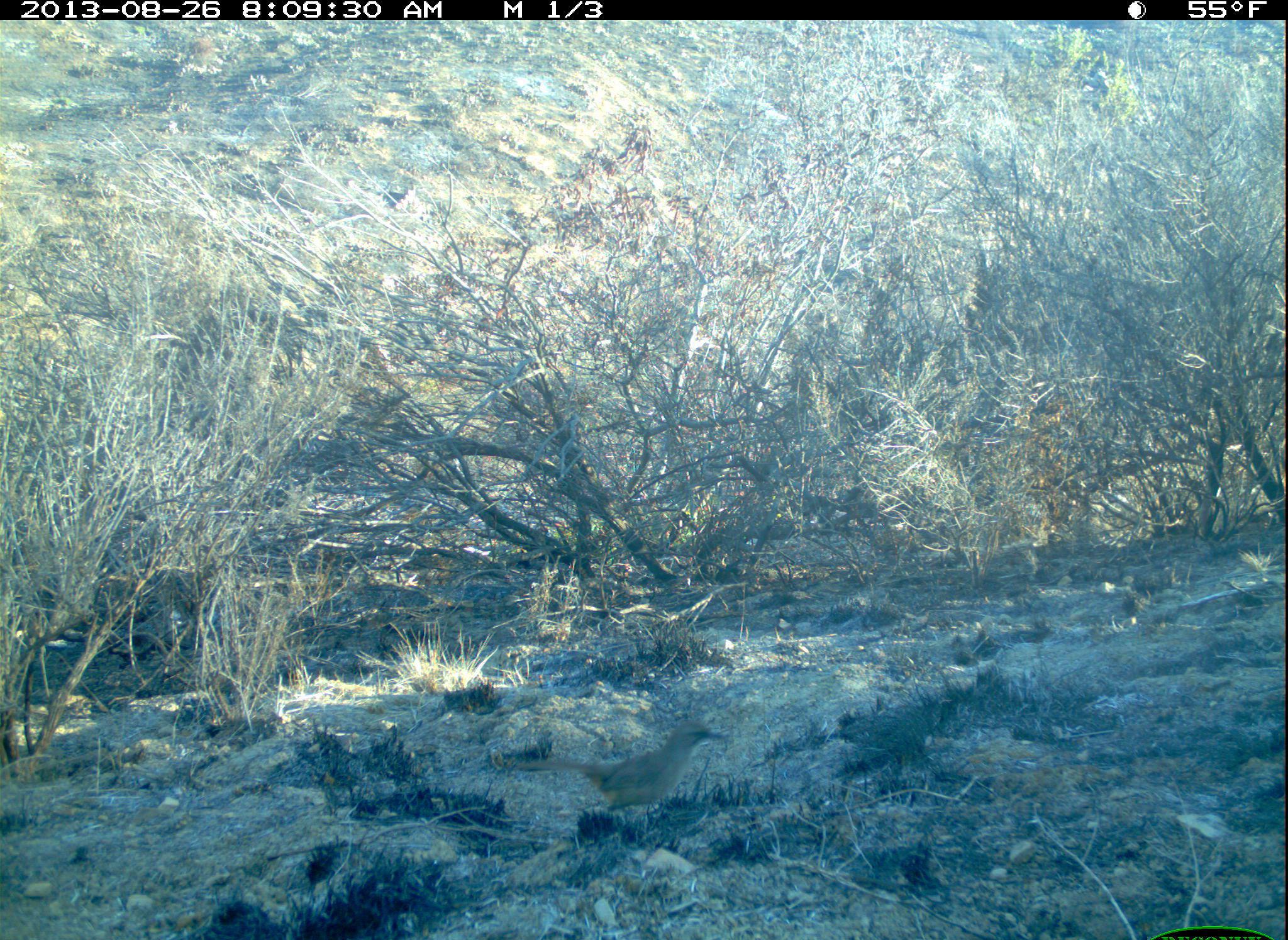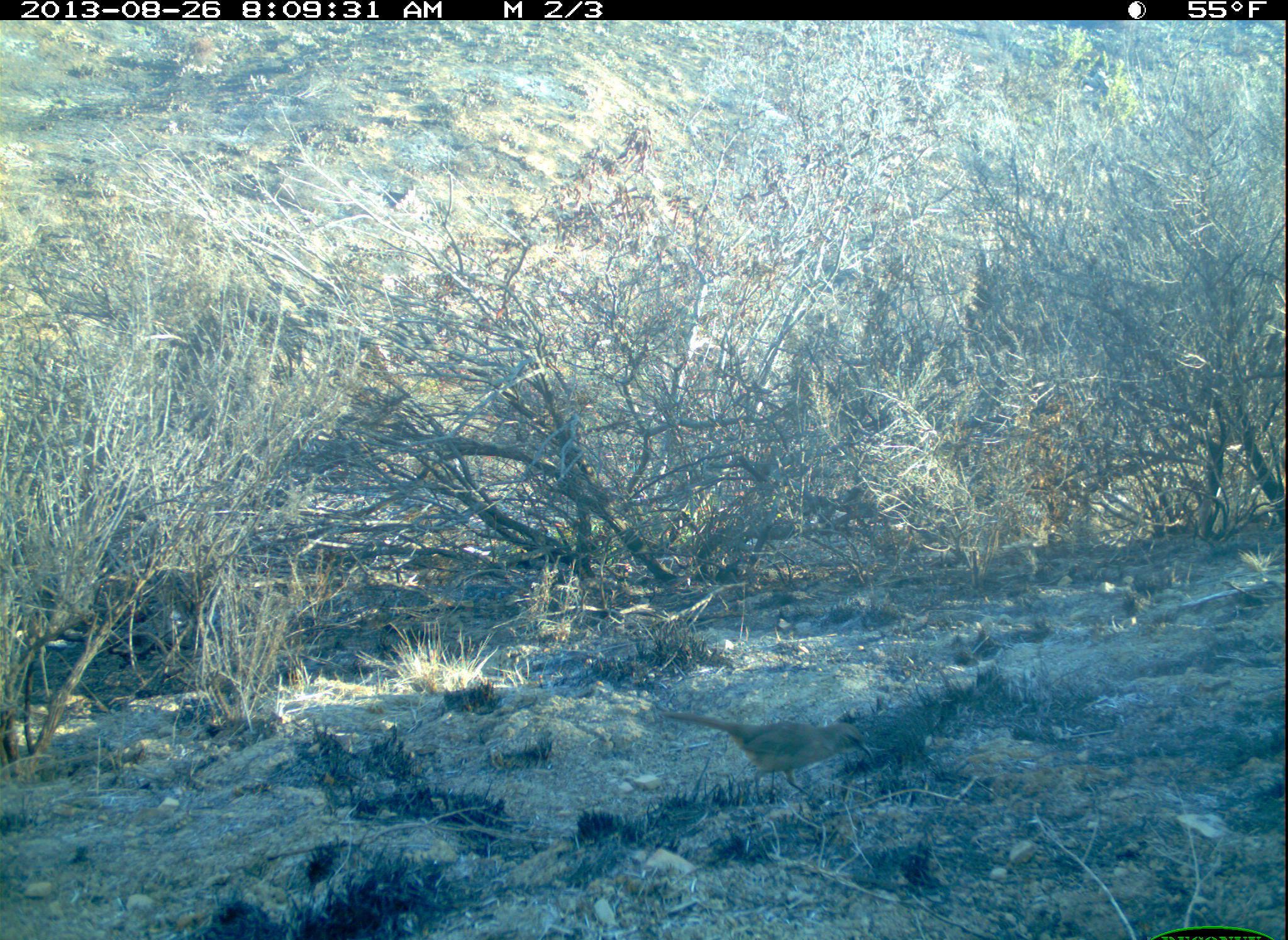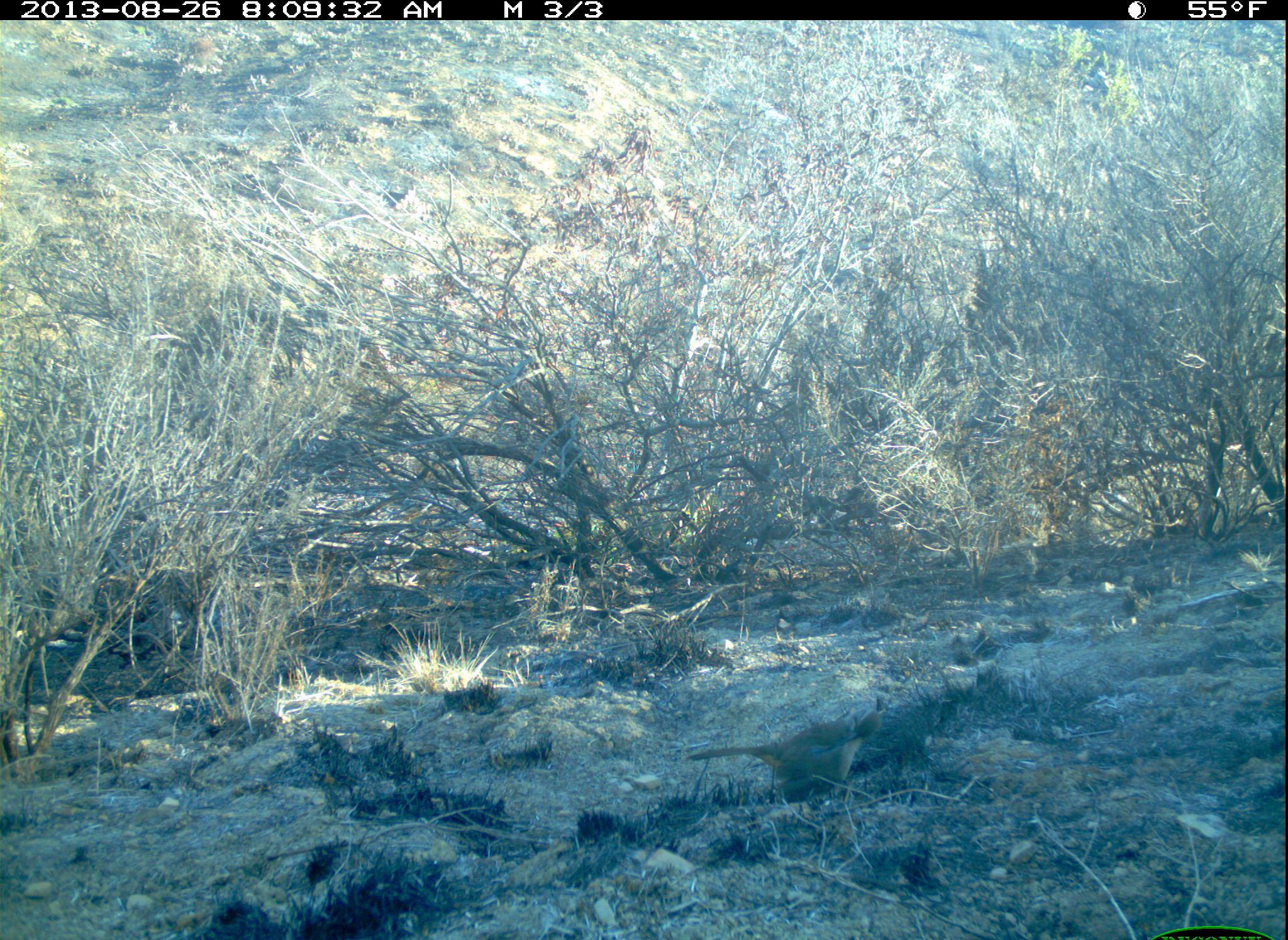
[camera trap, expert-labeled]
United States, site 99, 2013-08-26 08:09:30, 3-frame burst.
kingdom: Animalia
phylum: Chordata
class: Aves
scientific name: Aves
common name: bird